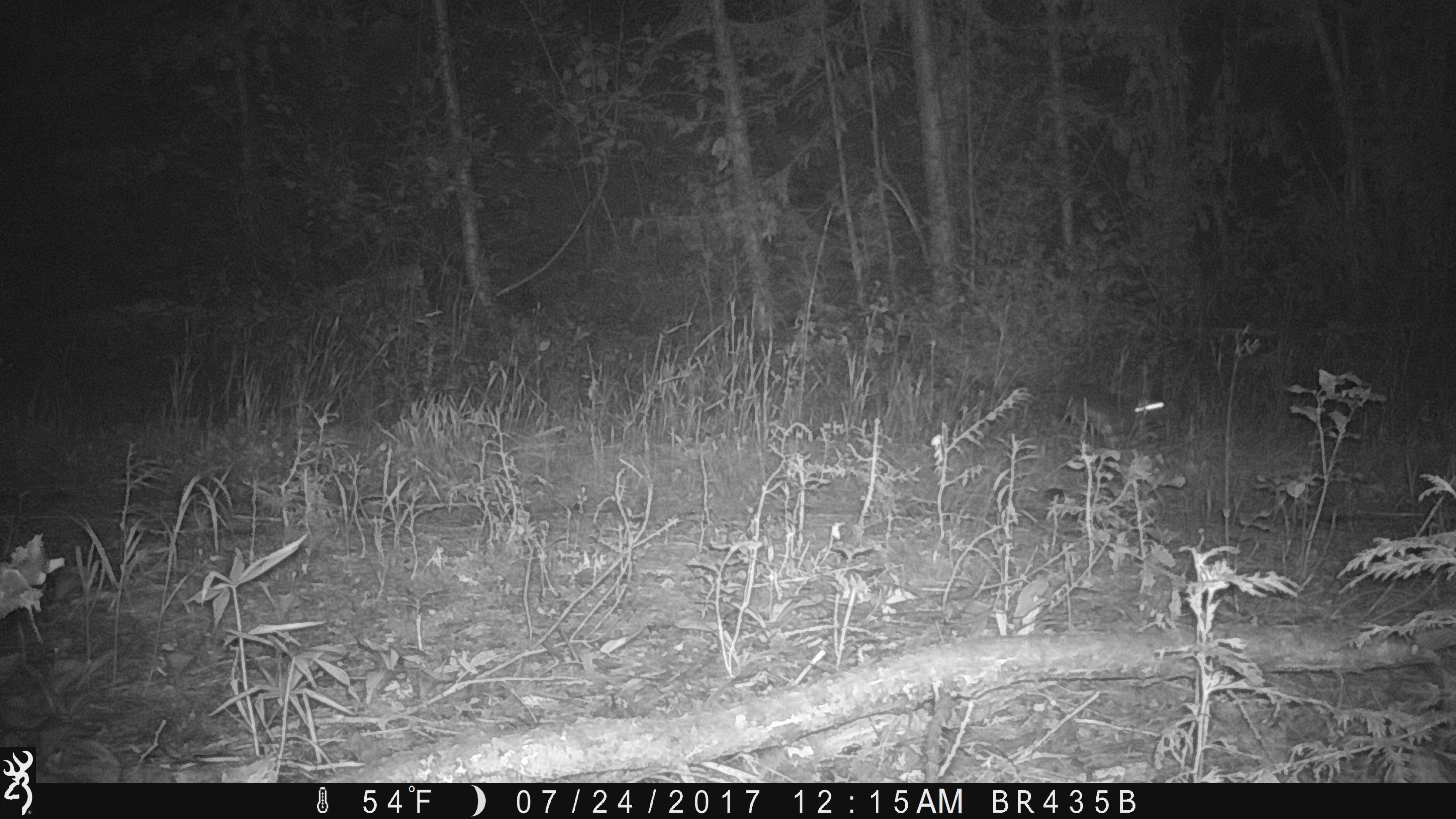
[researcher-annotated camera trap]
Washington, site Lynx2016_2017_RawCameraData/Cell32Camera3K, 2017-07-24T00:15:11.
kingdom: Animalia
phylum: Chordata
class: Mammalia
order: Lagomorpha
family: Leporidae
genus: Lepus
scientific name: Lepus americanus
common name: snowshoe hare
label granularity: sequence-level